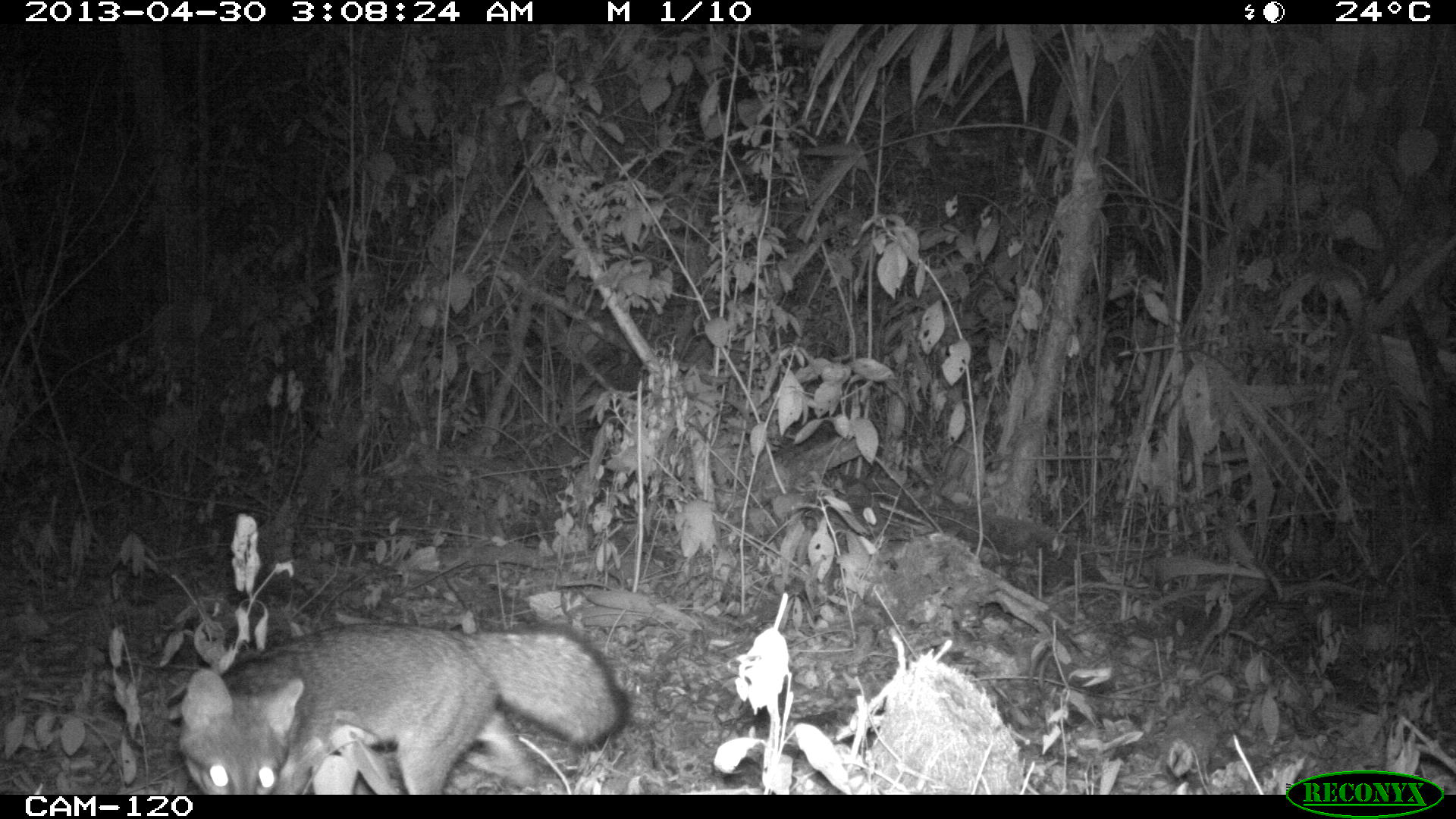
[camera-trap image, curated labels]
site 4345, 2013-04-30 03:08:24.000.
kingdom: Animalia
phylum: Chordata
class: Mammalia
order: Carnivora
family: Canidae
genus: Urocyon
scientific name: Urocyon cinereoargenteus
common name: gray fox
Urocyon cinereoargenteus (gray fox), count 1.